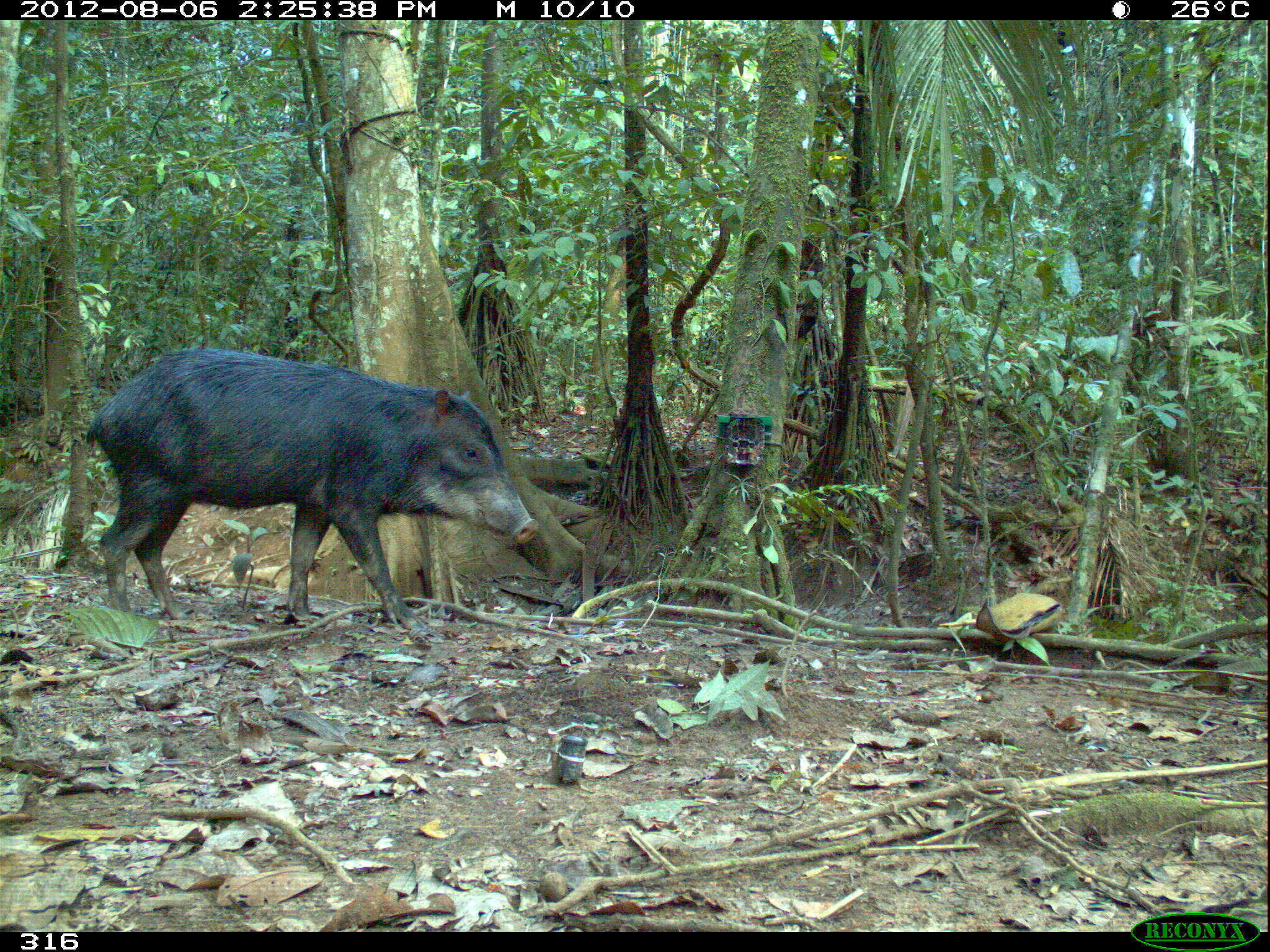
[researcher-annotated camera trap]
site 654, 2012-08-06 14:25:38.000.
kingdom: Animalia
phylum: Chordata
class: Mammalia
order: Artiodactyla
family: Tayassuidae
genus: Tayassu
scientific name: Tayassu pecari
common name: white-lipped peccary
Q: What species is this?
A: Tayassu pecari (white-lipped peccary).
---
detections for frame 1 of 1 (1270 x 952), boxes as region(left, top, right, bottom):
tayassu pecari: region(84, 349, 538, 627)